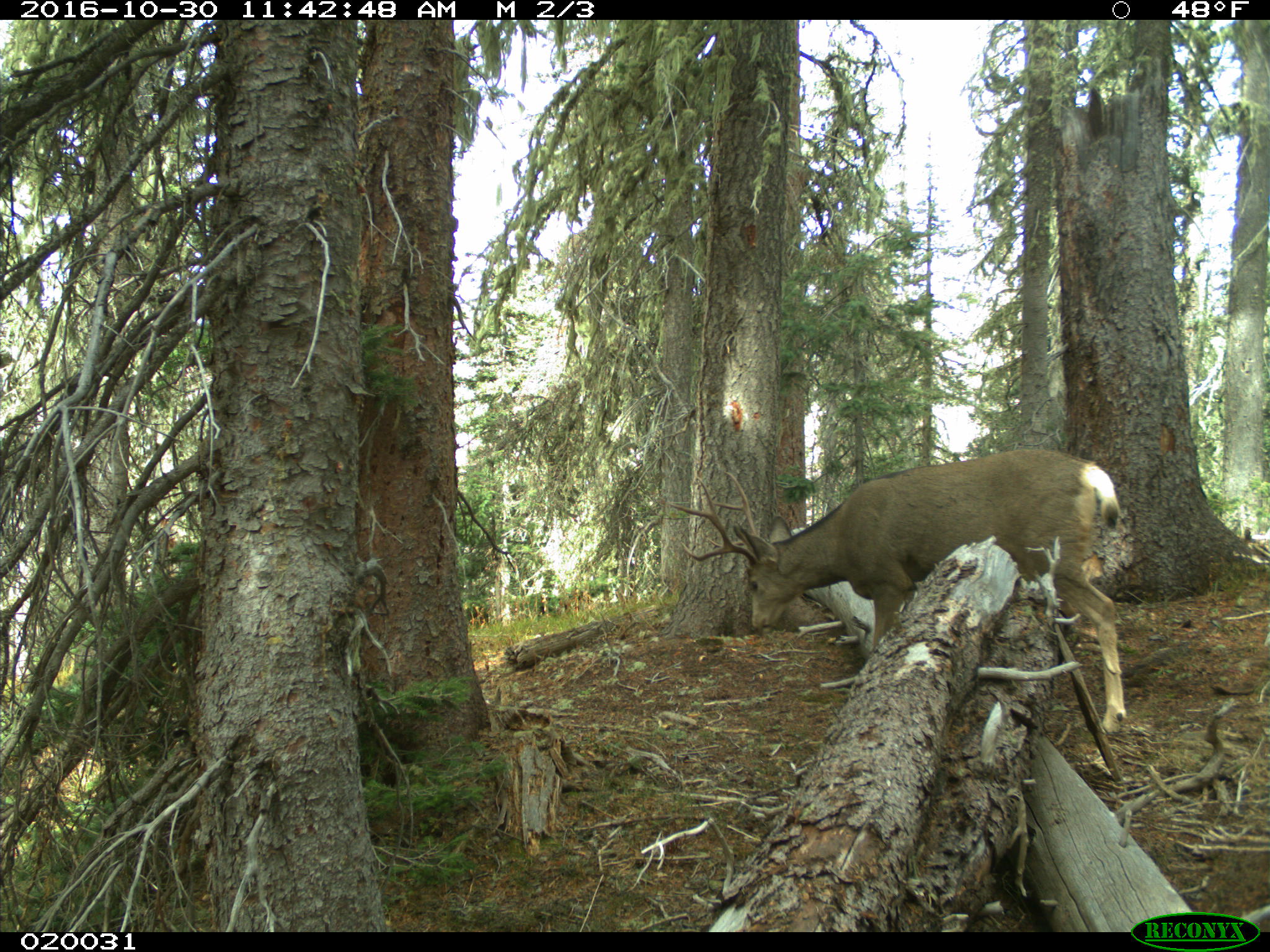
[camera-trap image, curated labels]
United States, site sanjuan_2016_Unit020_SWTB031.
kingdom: Animalia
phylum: Chordata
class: Mammalia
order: Artiodactyla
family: Cervidae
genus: Odocoileus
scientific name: Odocoileus hemionus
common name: mule deer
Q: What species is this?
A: Odocoileus hemionus (mule deer).